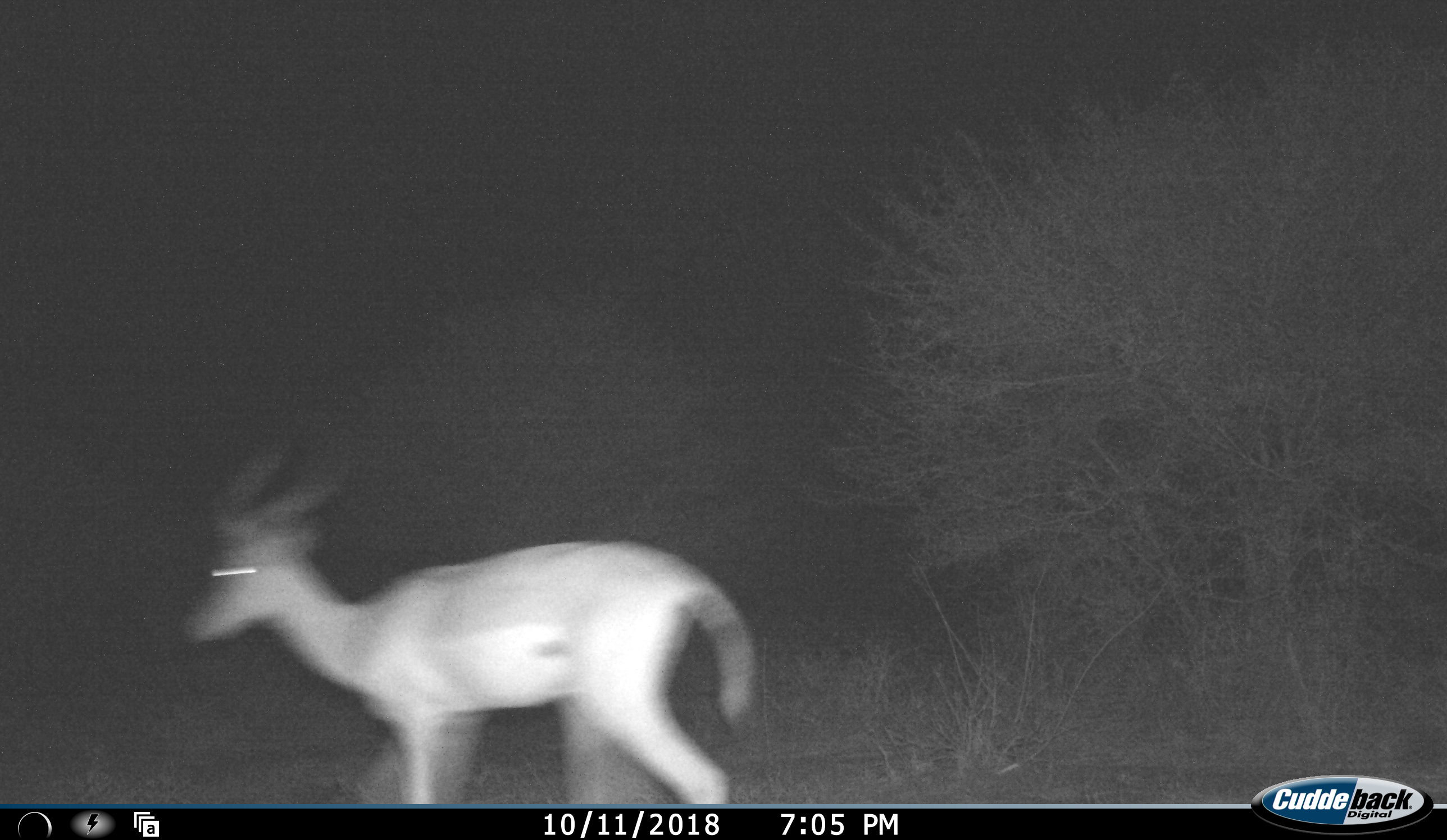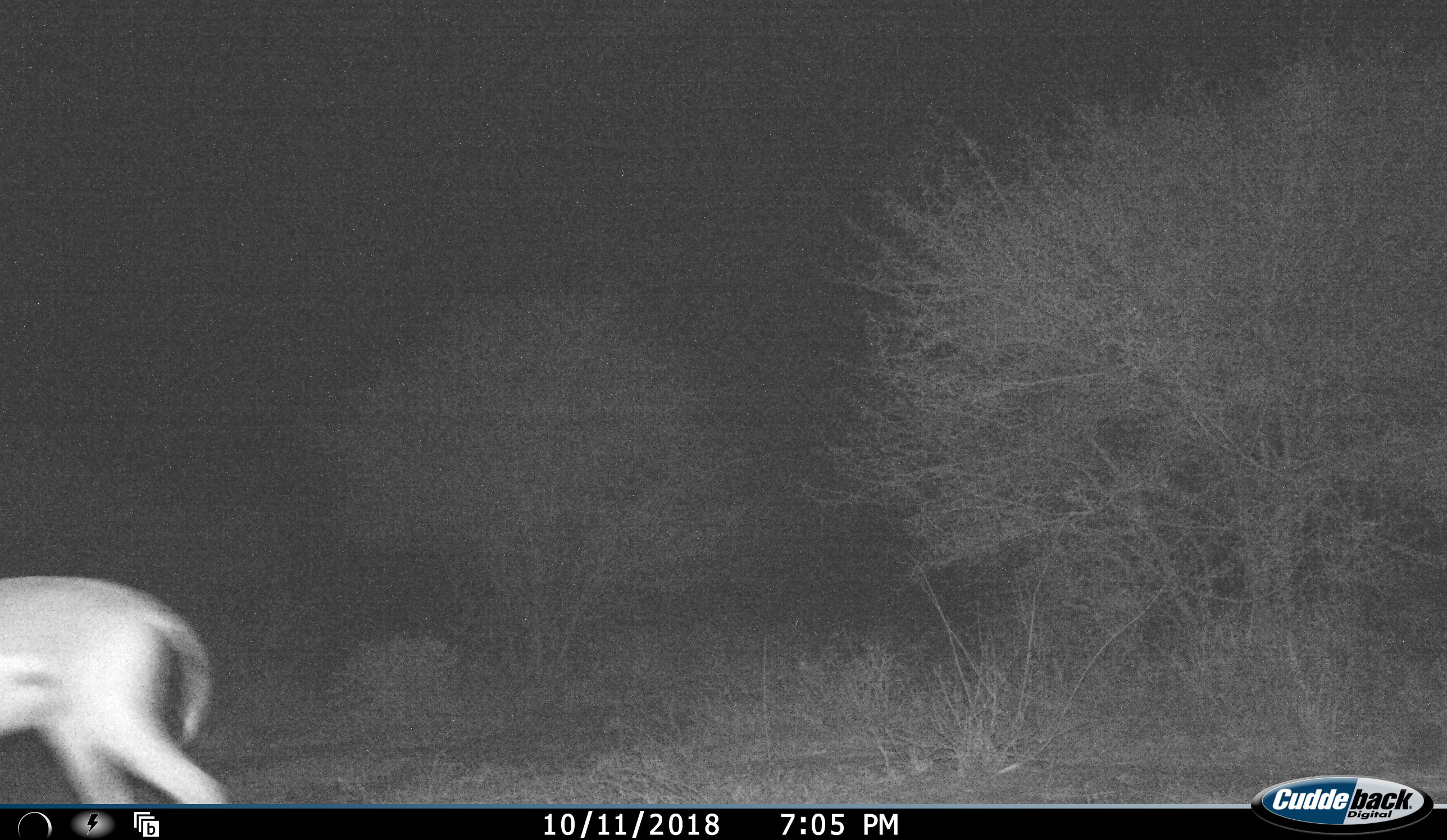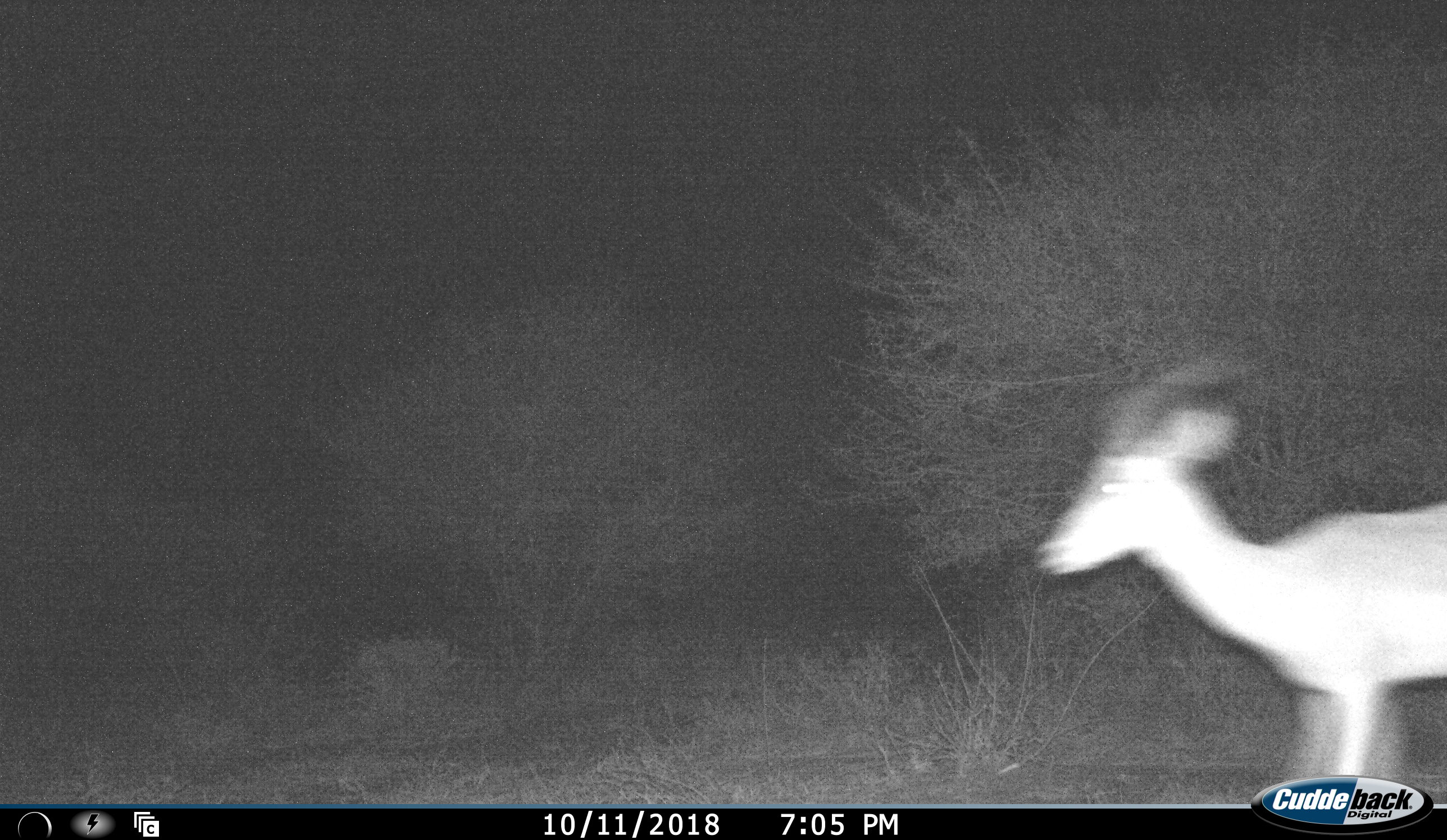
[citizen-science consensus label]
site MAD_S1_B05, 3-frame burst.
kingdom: Animalia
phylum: Chordata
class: Mammalia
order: Artiodactyla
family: Bovidae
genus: Aepyceros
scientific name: Aepyceros melampus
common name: impala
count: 2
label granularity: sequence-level